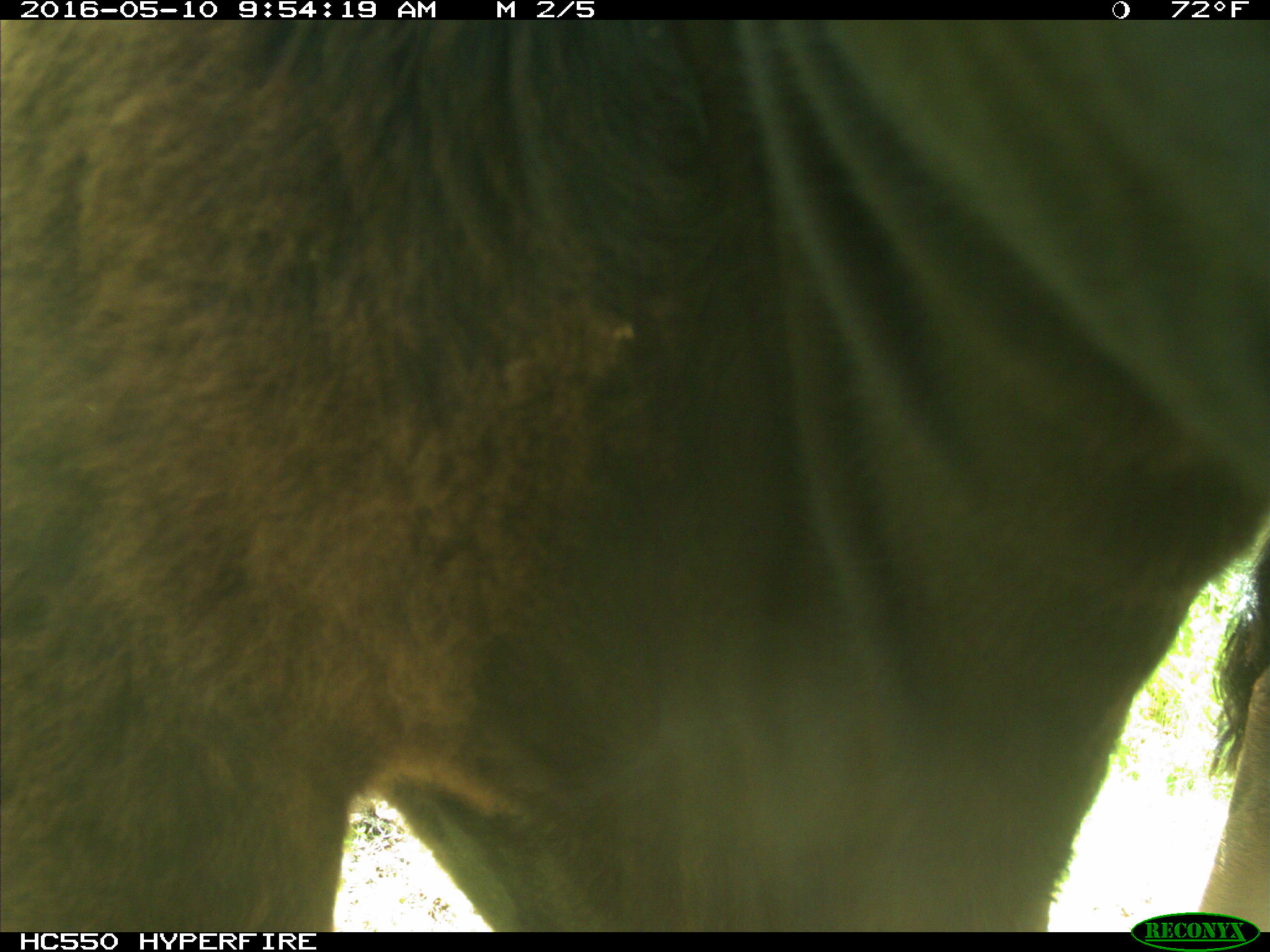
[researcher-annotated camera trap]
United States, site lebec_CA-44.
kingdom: Animalia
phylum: Chordata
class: Mammalia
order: Artiodactyla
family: Bovidae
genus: Bos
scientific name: Bos taurus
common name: domestic cow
Bos taurus (domestic cow).